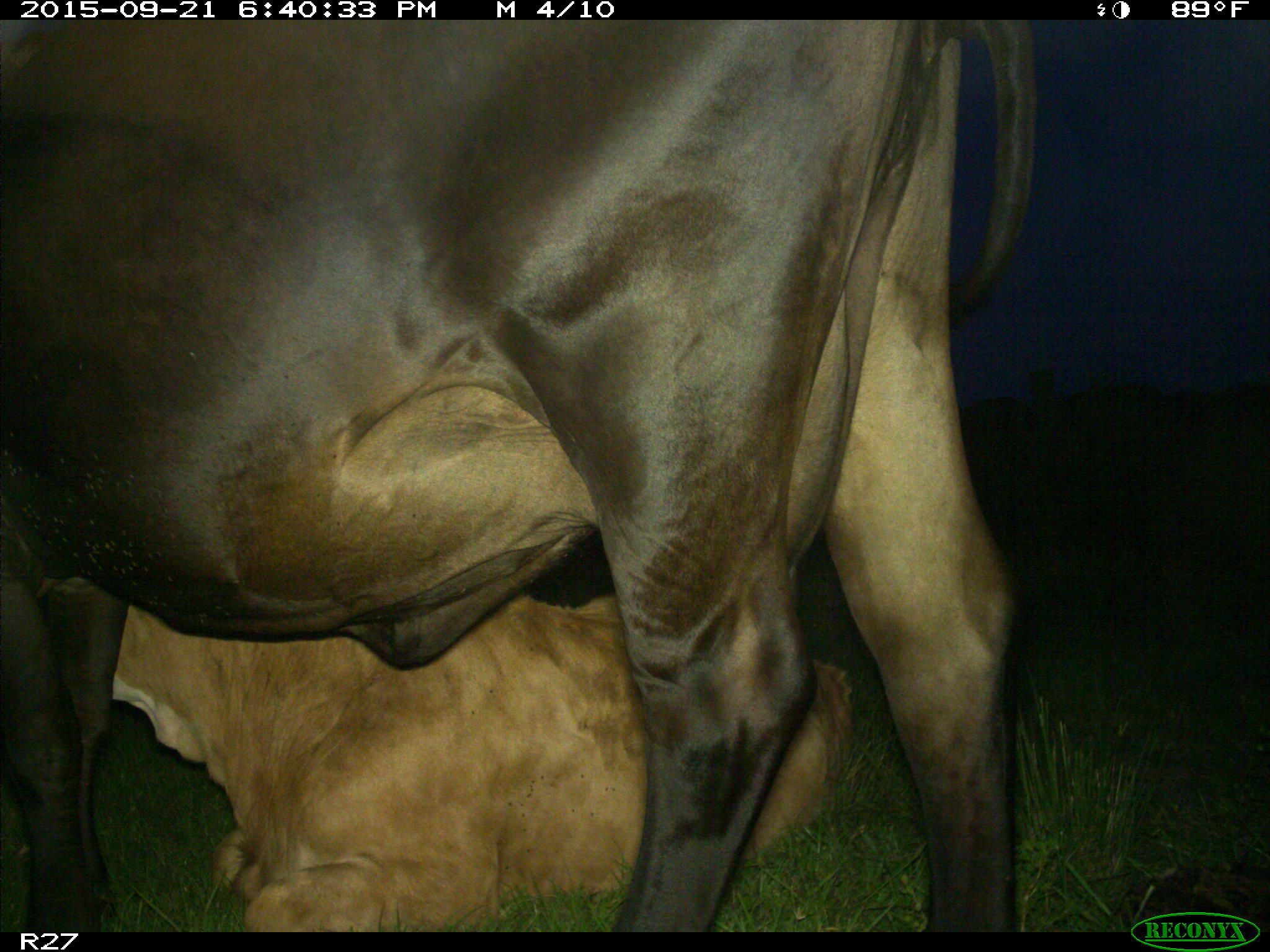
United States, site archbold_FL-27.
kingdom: Animalia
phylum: Chordata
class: Mammalia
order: Artiodactyla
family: Bovidae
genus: Bos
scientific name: Bos taurus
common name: domestic cow